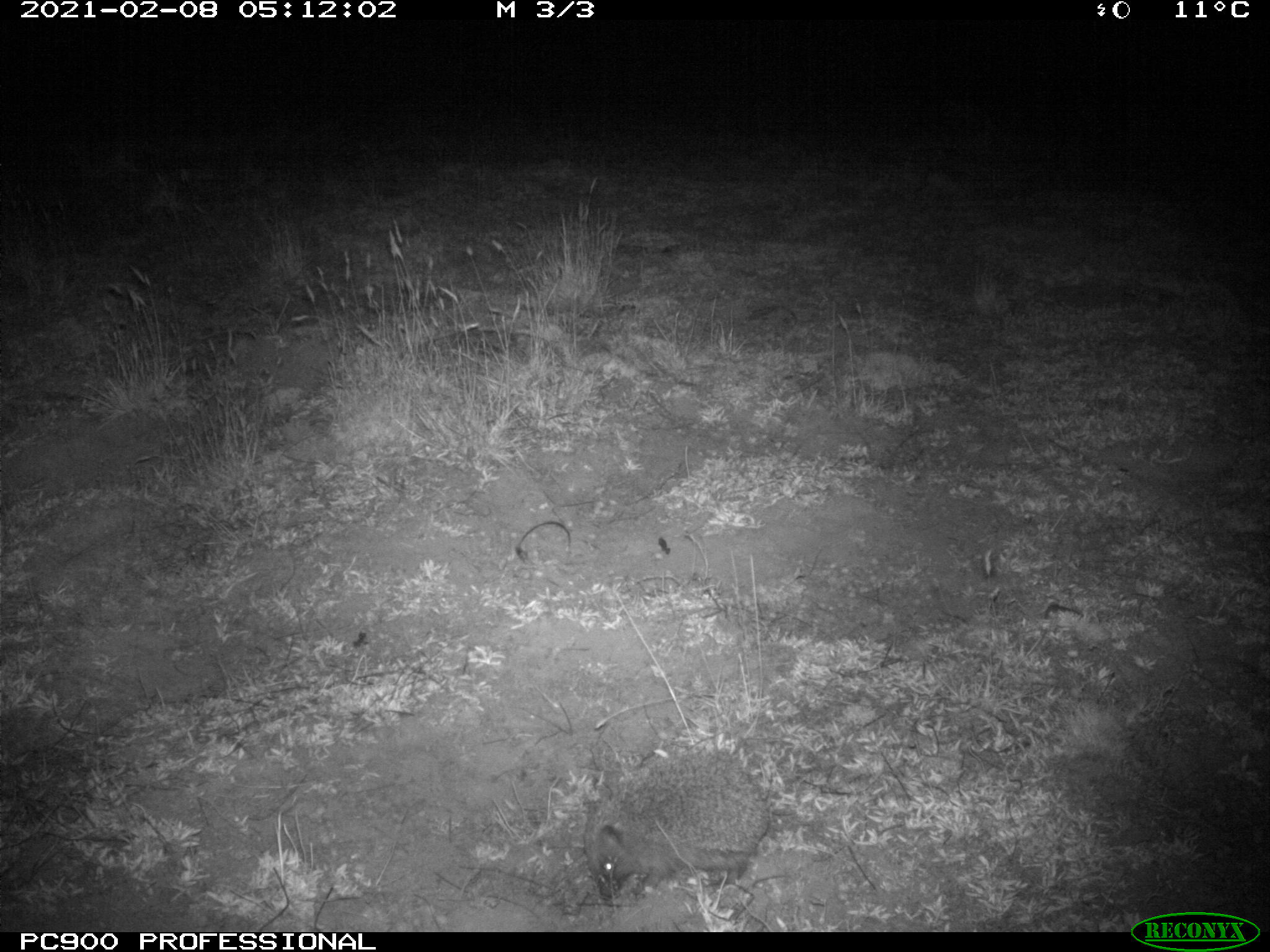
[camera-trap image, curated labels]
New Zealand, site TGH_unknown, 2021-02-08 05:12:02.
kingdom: Animalia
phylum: Chordata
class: Mammalia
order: Eulipotyphla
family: Erinaceidae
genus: Erinaceus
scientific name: Erinaceus europaeus europaeus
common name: european hedgehog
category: hedgehog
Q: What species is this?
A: Hedgehog (european hedgehog) (Erinaceus europaeus europaeus).